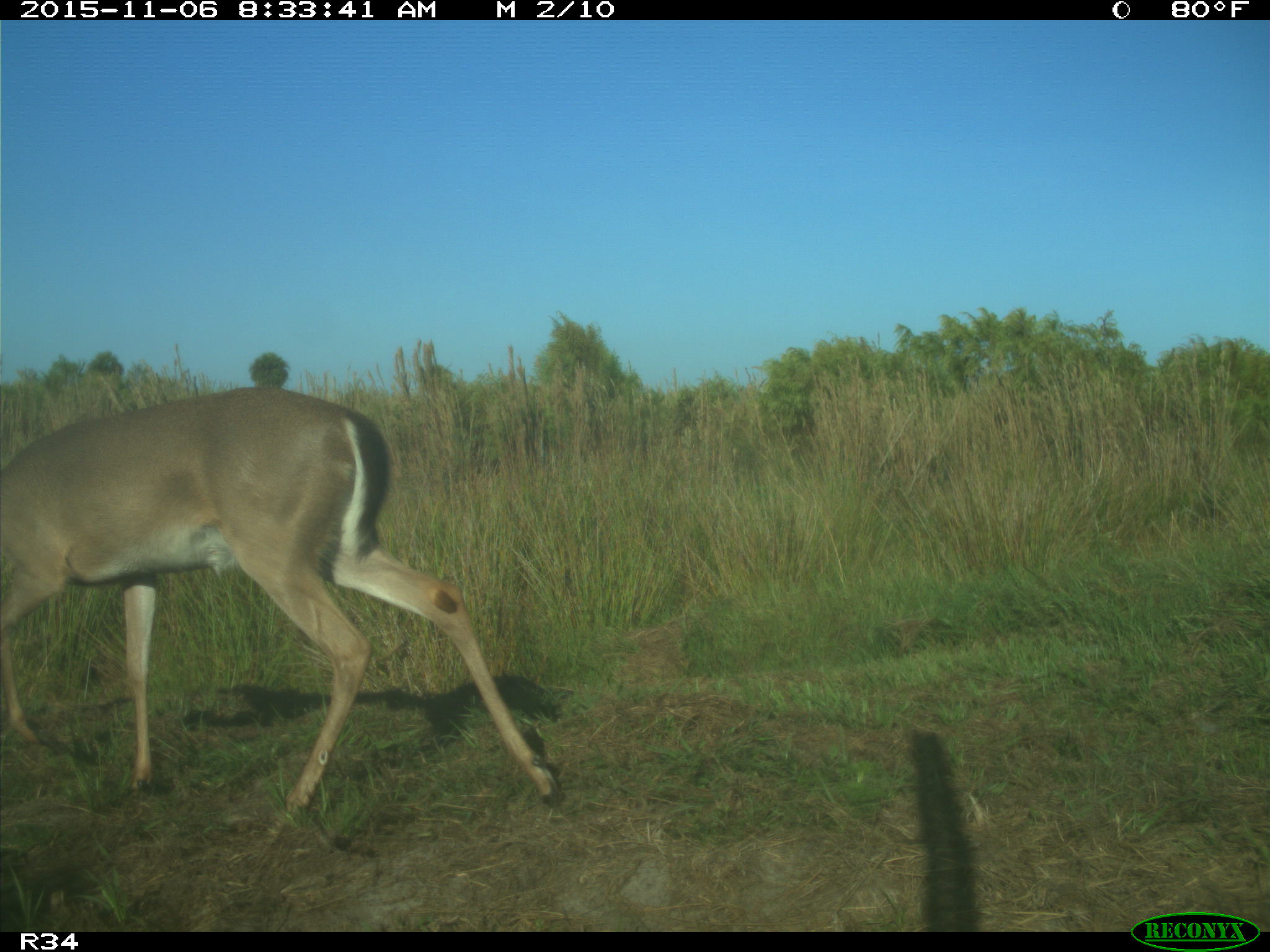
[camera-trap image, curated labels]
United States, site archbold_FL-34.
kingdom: Animalia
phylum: Chordata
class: Mammalia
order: Artiodactyla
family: Cervidae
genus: Odocoileus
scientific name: Odocoileus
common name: deer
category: unidentified deer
Unidentified deer (deer) (Odocoileus).